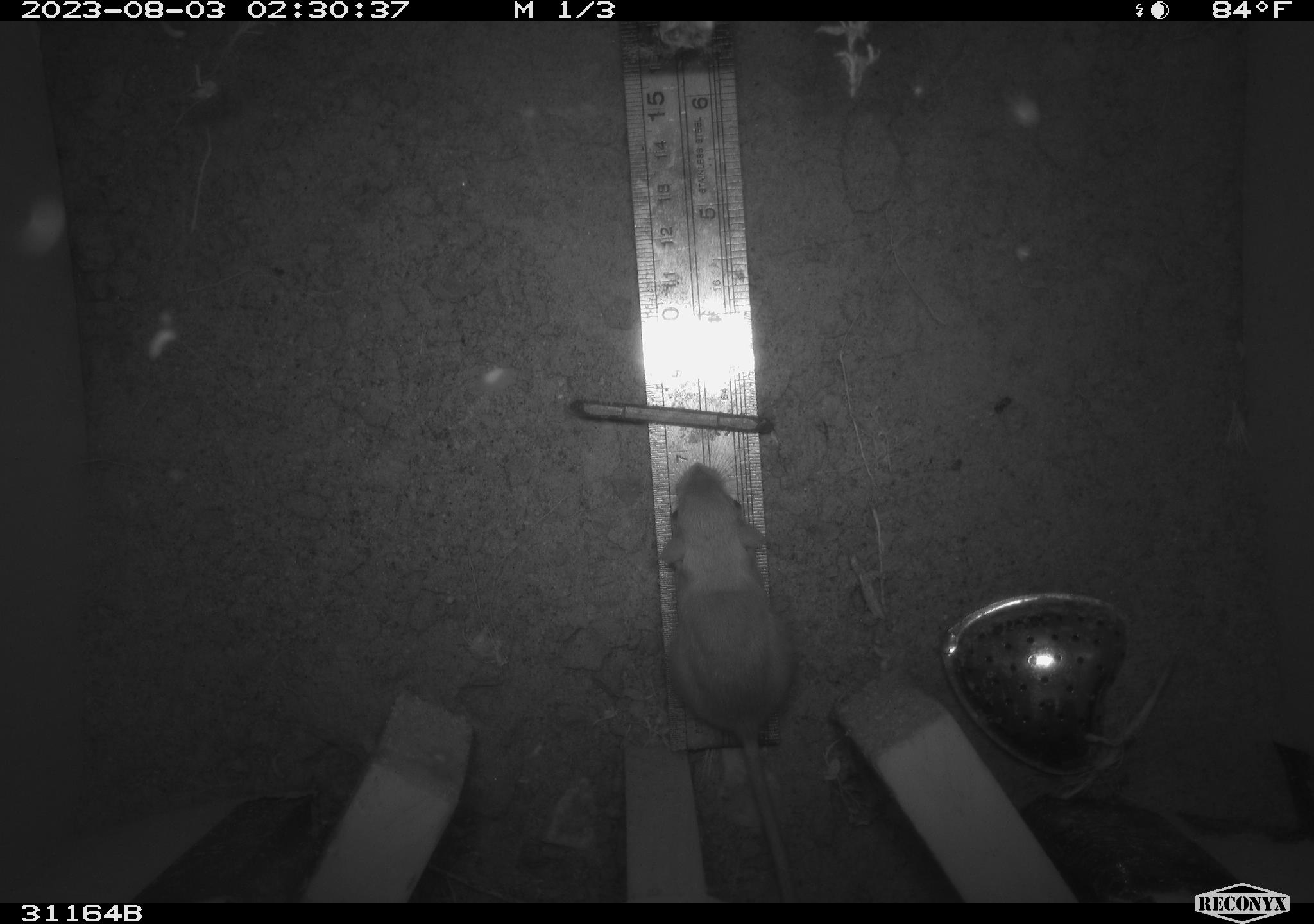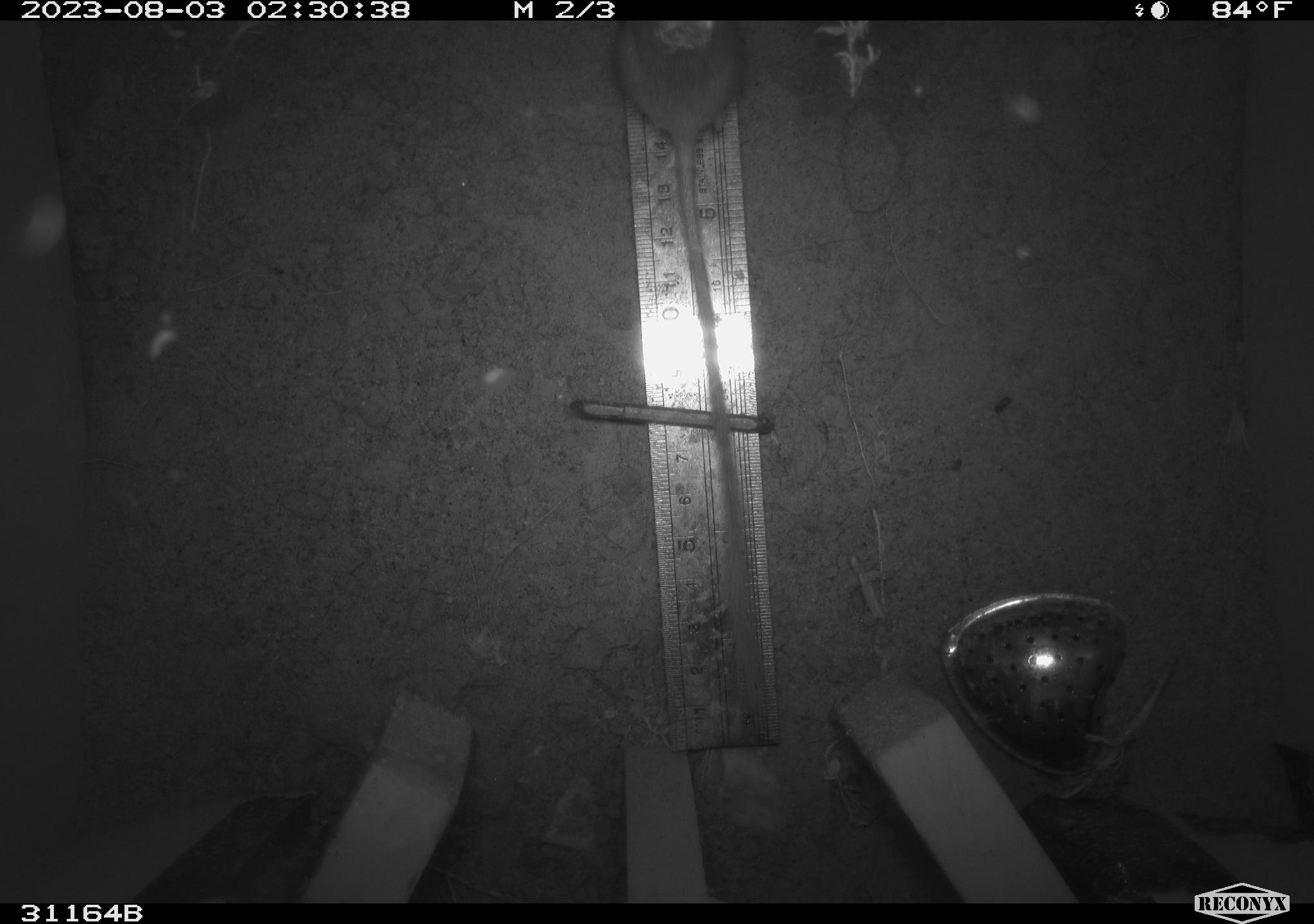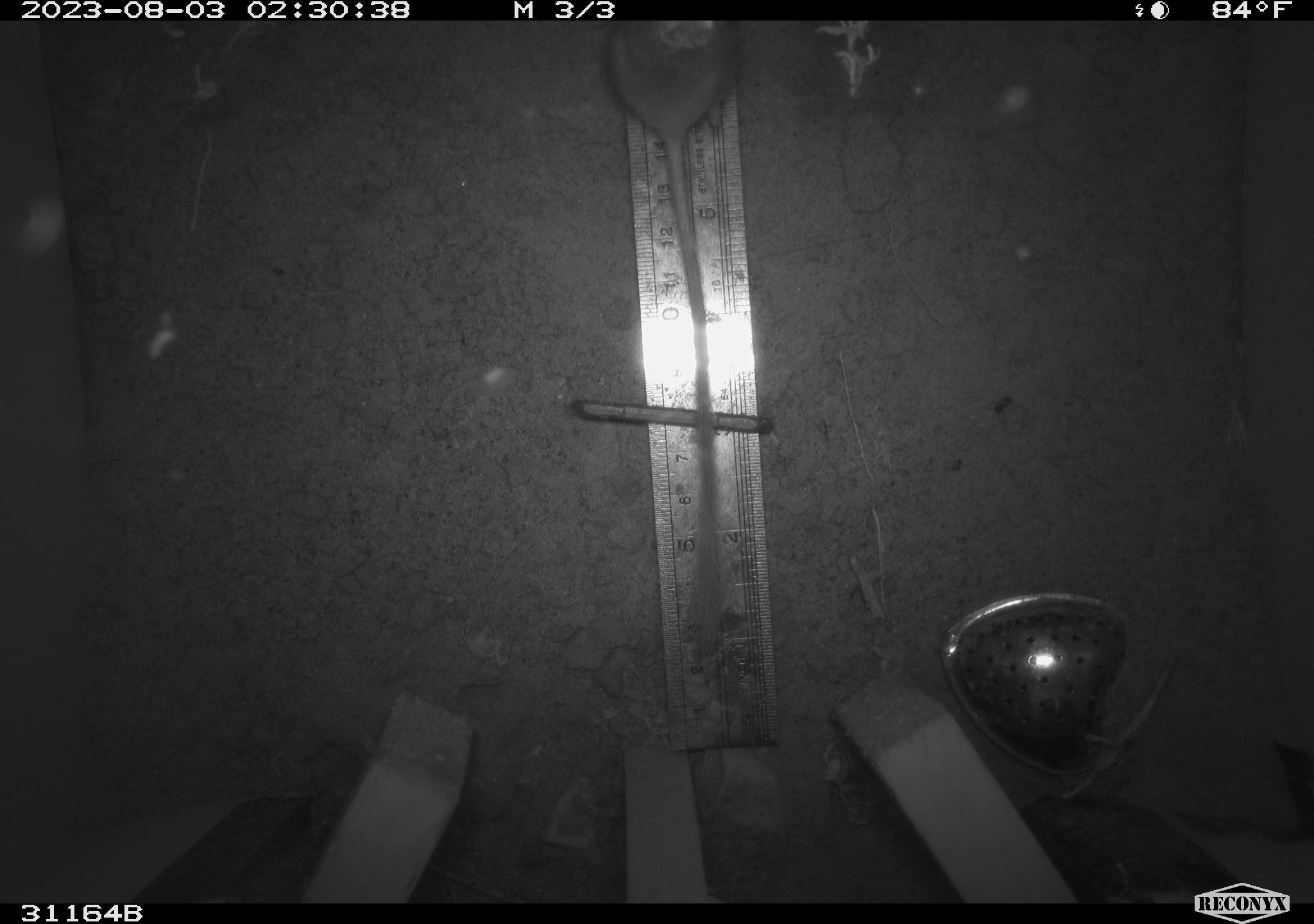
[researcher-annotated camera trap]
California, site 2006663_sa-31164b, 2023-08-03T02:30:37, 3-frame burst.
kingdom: Animalia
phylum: Chordata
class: Mammalia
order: Rodentia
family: Heteromyidae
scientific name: Heteromyidae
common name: kangaroo rats and pocket mice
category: heteromyidae family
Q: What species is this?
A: Heteromyidae family (kangaroo rats and pocket mice) (Heteromyidae).